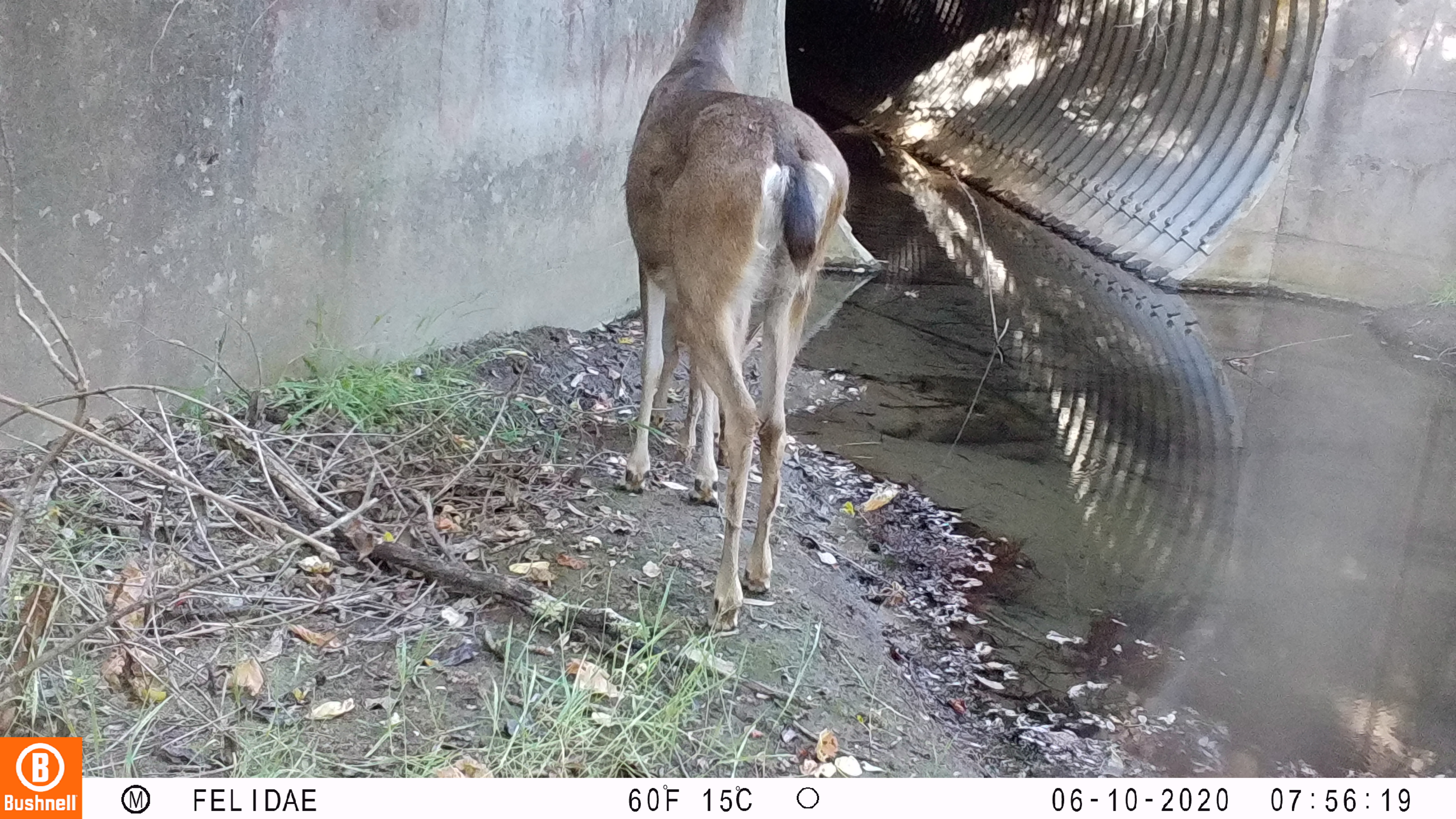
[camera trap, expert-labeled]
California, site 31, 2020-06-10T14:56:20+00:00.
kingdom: Animalia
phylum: Chordata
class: Mammalia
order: Artiodactyla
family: Cervidae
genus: Odocoileus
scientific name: Odocoileus hemionus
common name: mule deer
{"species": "mule deer (Odocoileus hemionus)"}